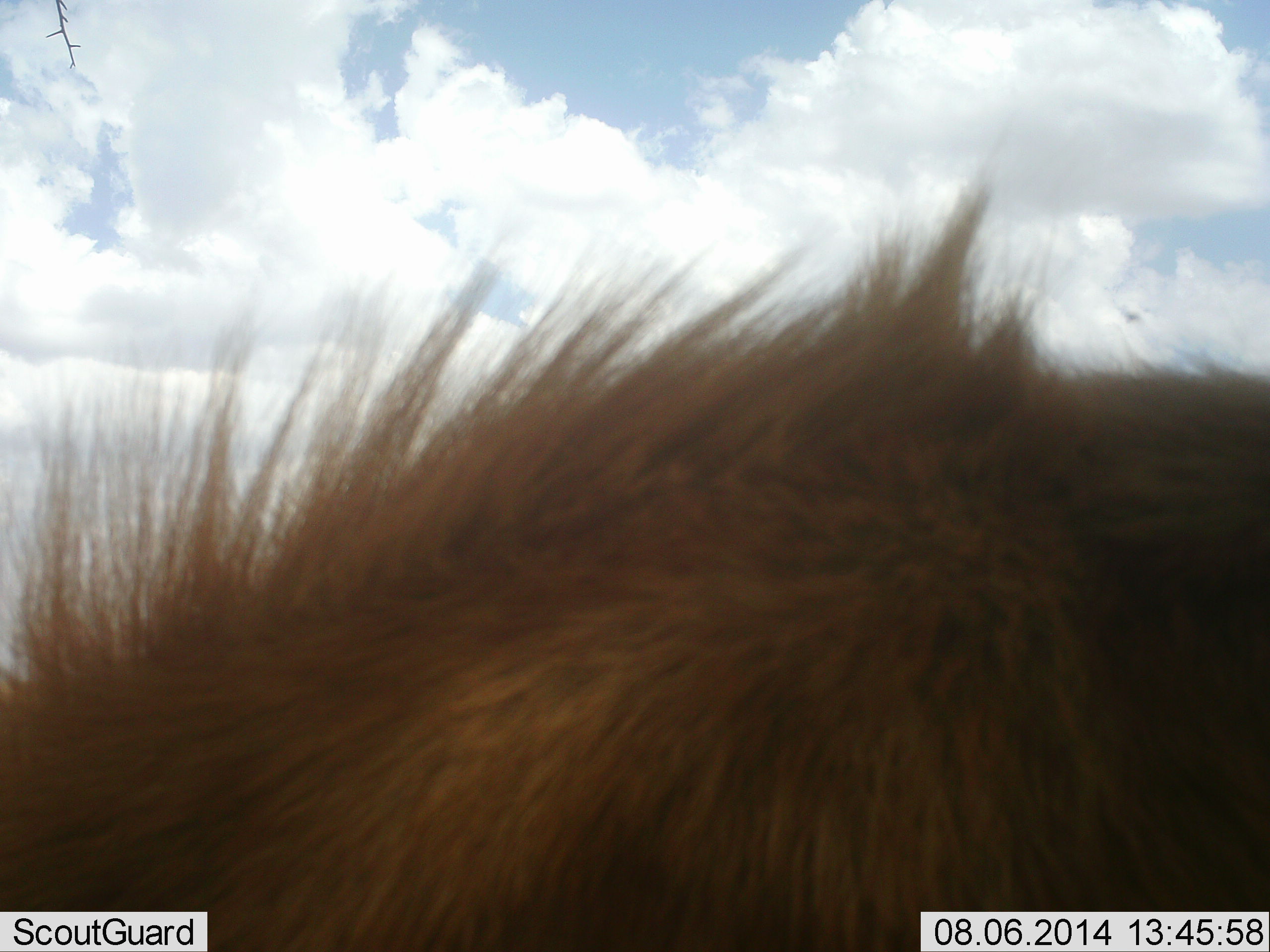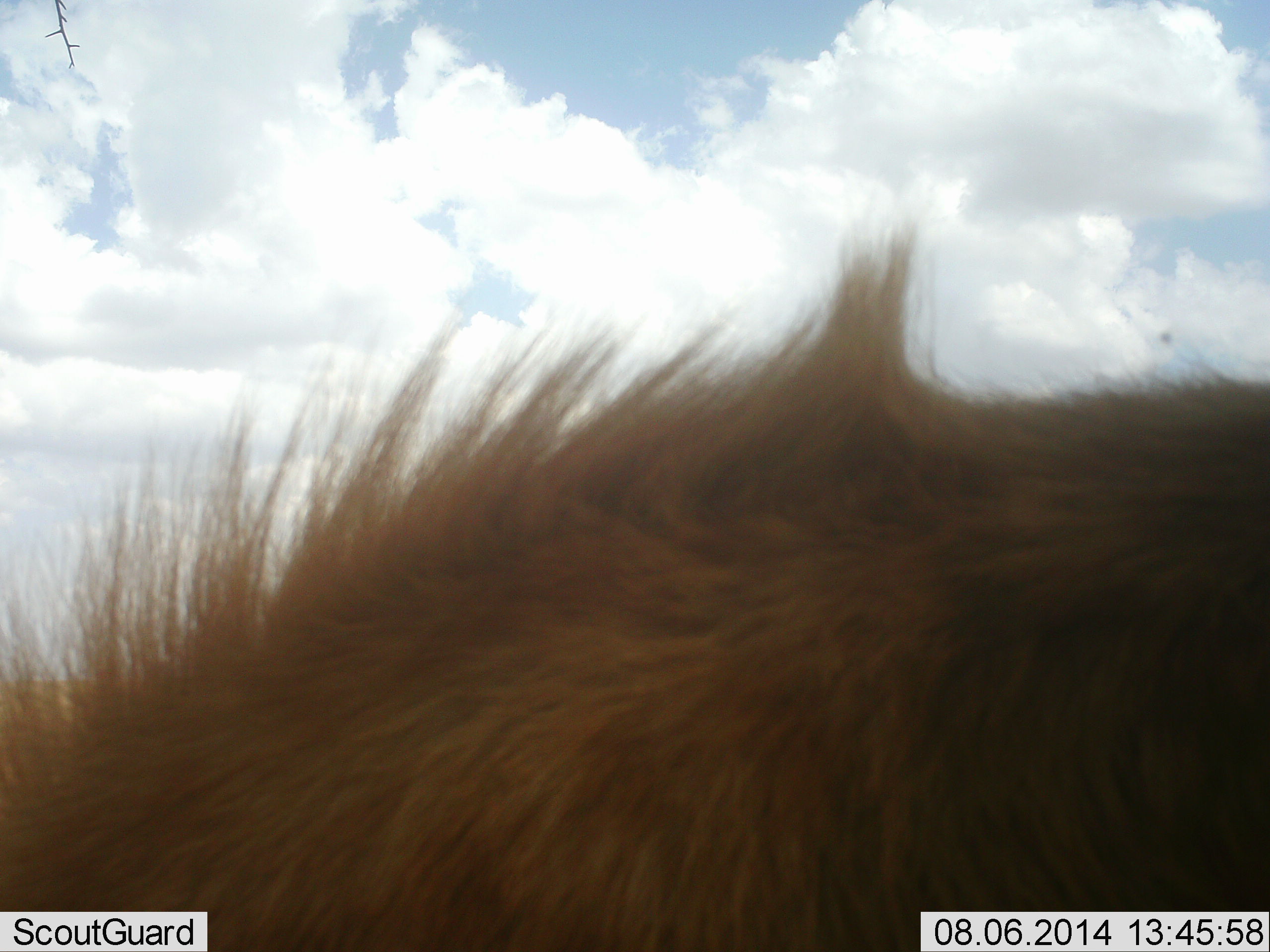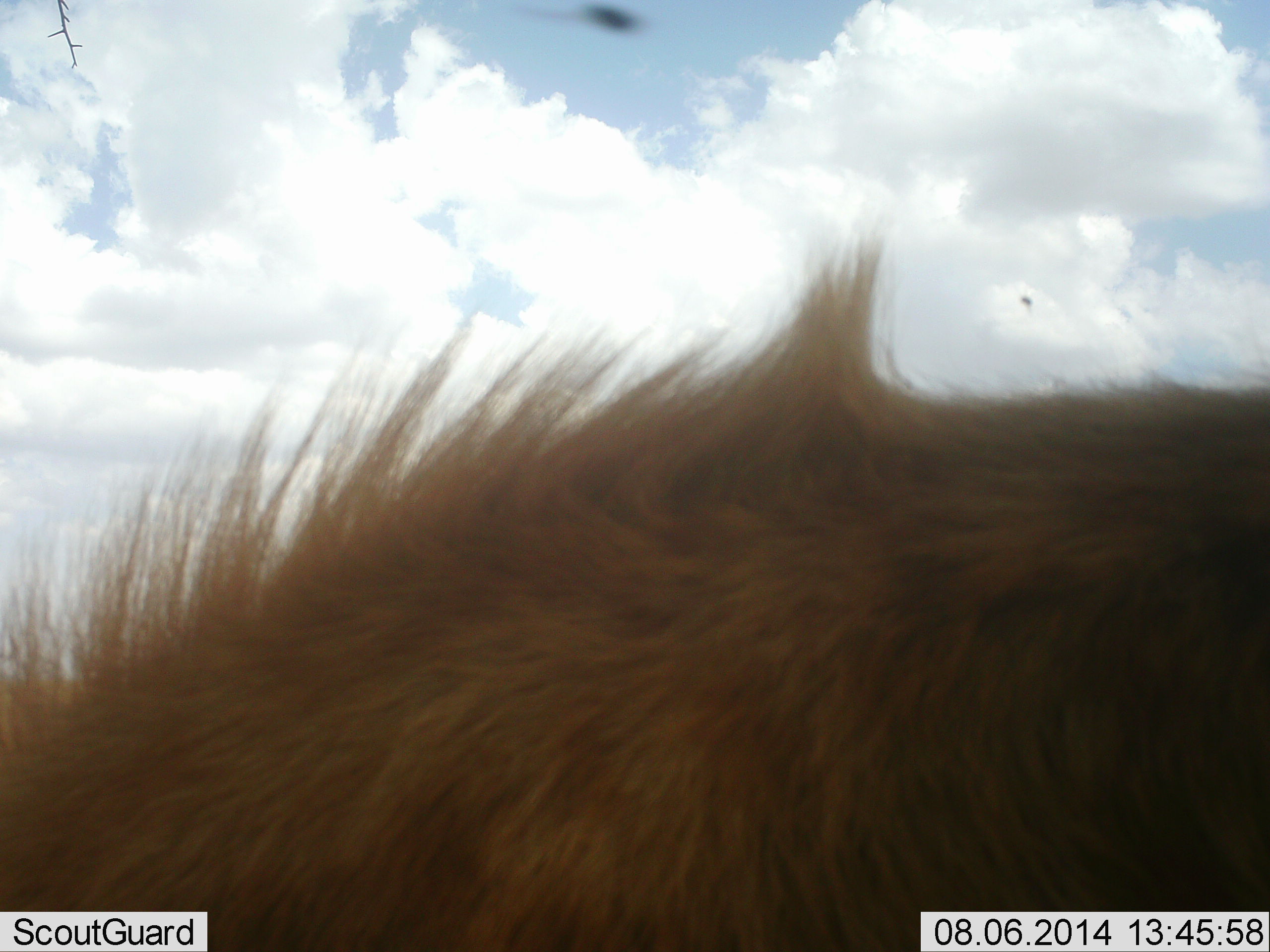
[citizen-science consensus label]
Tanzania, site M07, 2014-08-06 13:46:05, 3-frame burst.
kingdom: Animalia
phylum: Chordata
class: Mammalia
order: Carnivora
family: Felidae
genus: Panthera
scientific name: Panthera leo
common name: lion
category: lionmale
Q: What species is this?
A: Lionmale (lion) (Panthera leo).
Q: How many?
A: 1.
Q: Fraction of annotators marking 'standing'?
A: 56%.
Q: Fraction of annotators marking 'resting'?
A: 22%.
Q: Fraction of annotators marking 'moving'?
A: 11%.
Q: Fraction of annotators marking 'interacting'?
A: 11%.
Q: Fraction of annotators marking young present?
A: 0%.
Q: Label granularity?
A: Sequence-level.